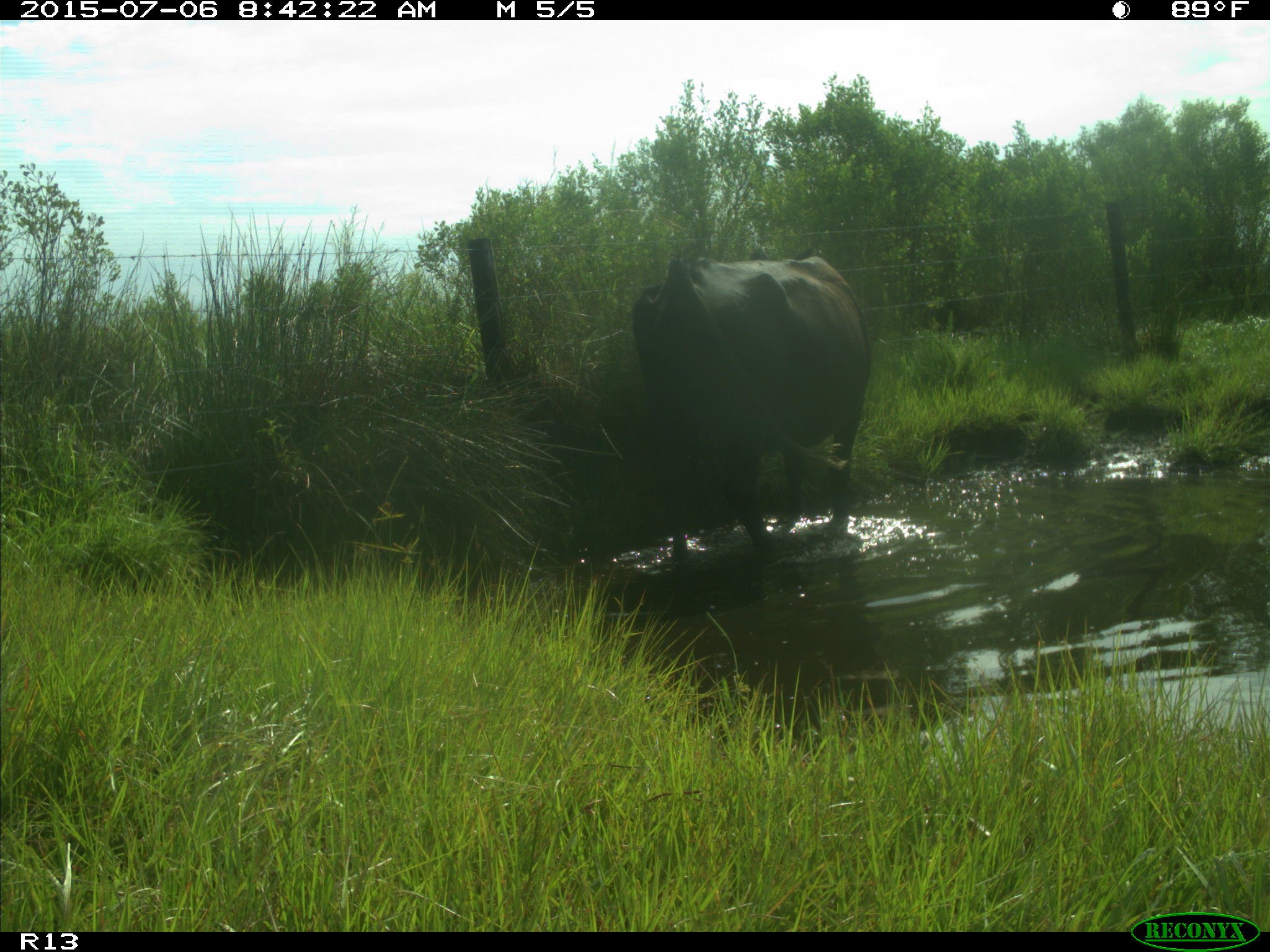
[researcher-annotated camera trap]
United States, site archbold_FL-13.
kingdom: Animalia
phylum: Chordata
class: Mammalia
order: Artiodactyla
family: Bovidae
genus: Bos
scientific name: Bos taurus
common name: domestic cow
Bos taurus (domestic cow).